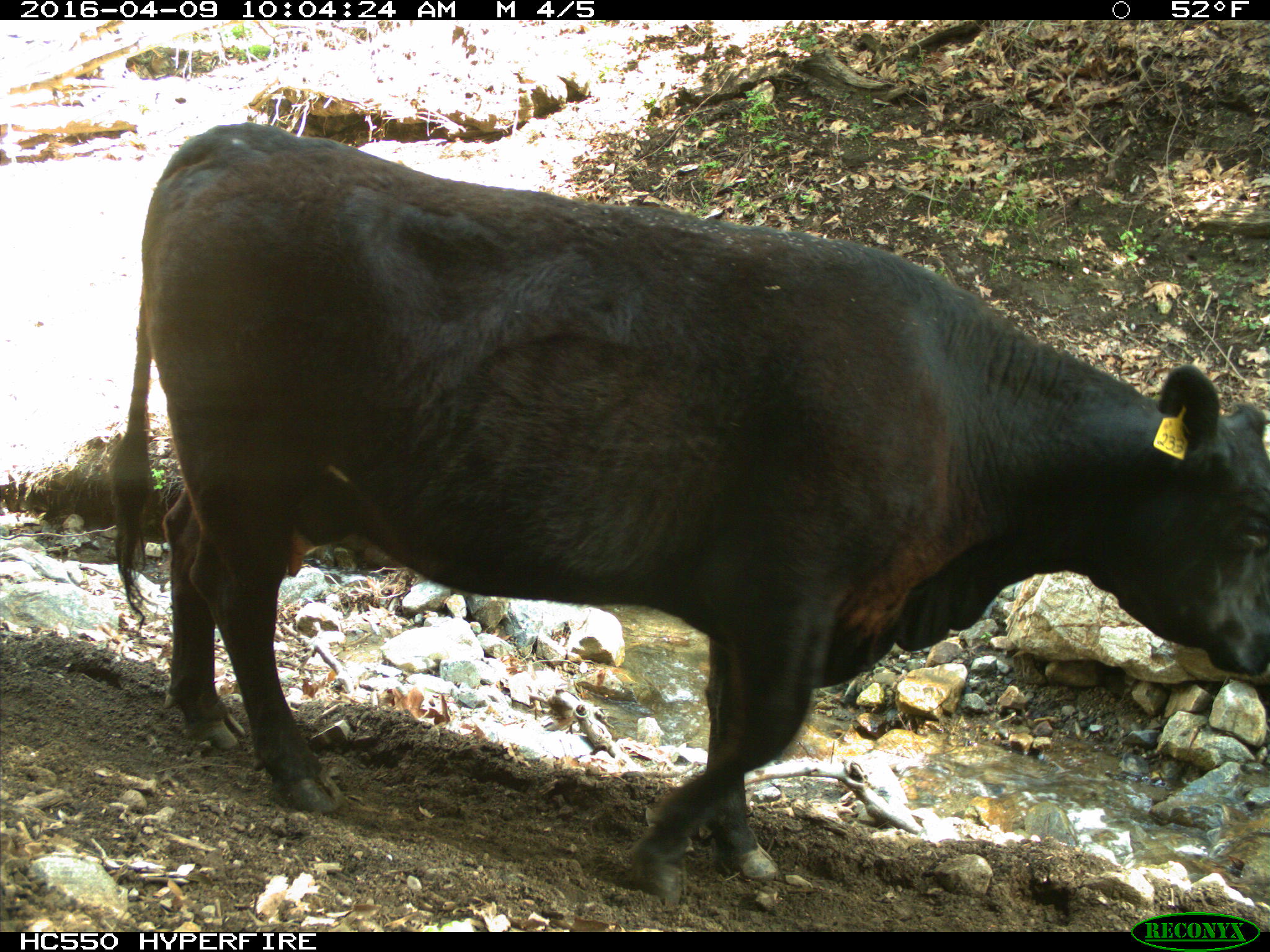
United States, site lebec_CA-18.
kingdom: Animalia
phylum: Chordata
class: Mammalia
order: Artiodactyla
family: Bovidae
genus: Bos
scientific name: Bos taurus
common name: domestic cow